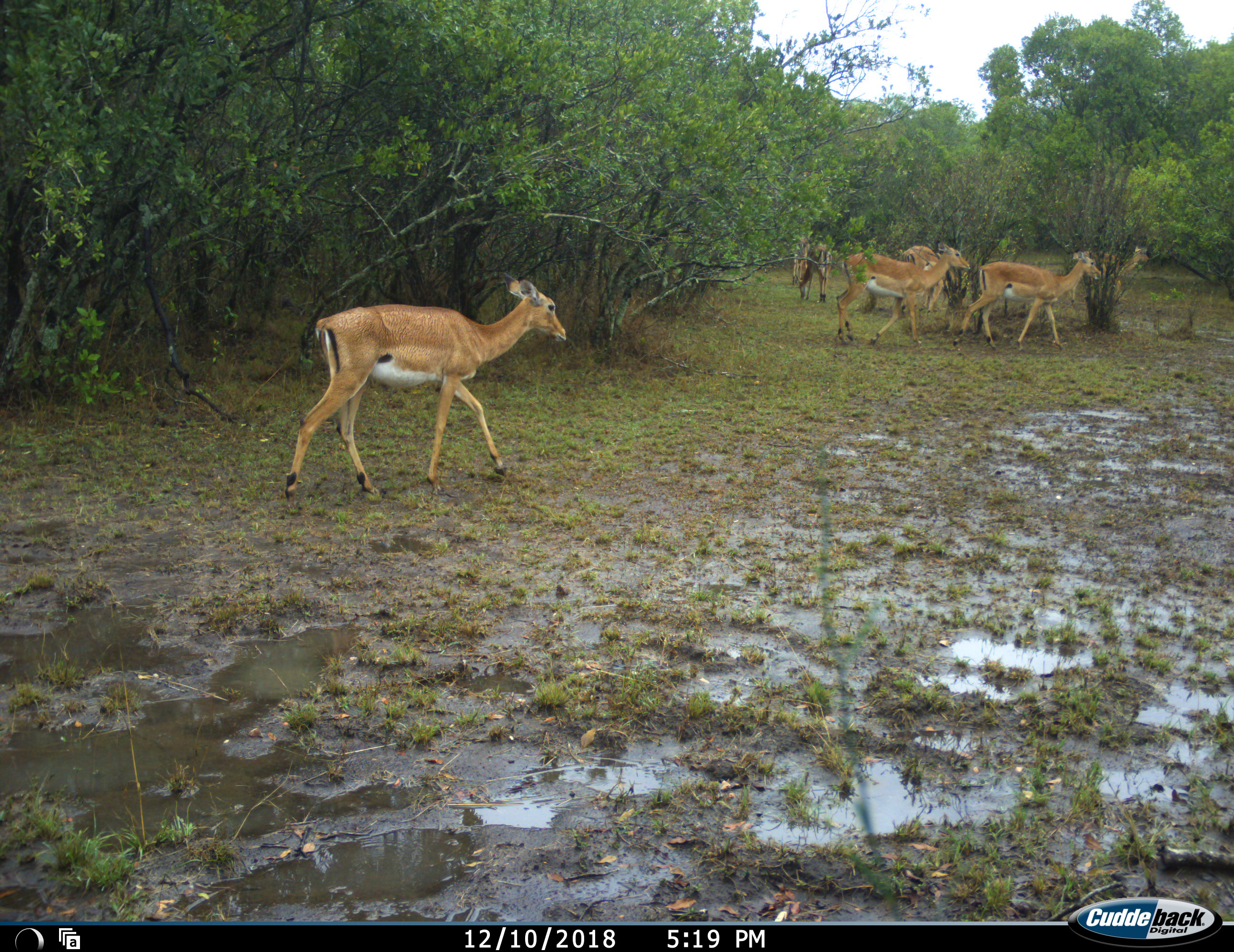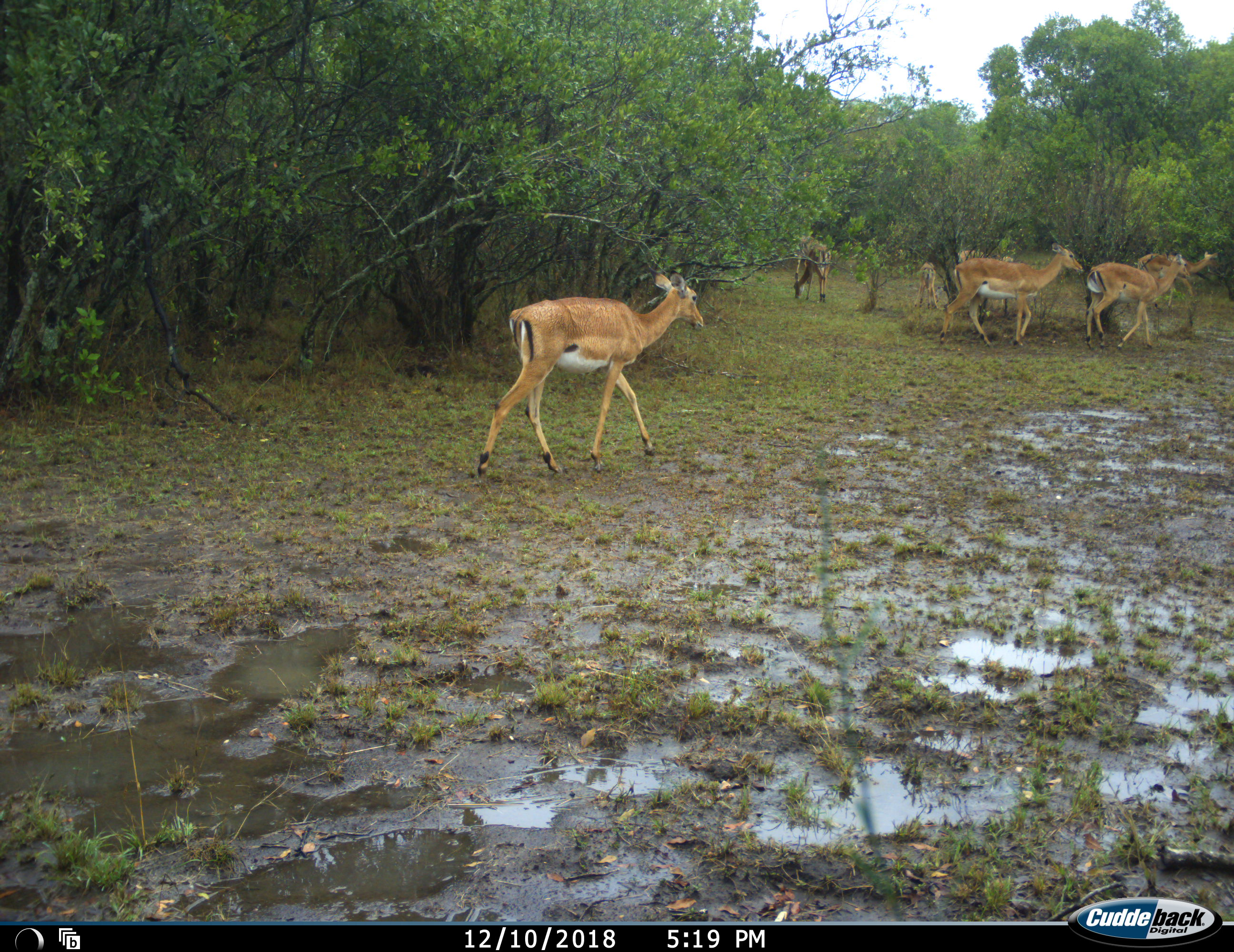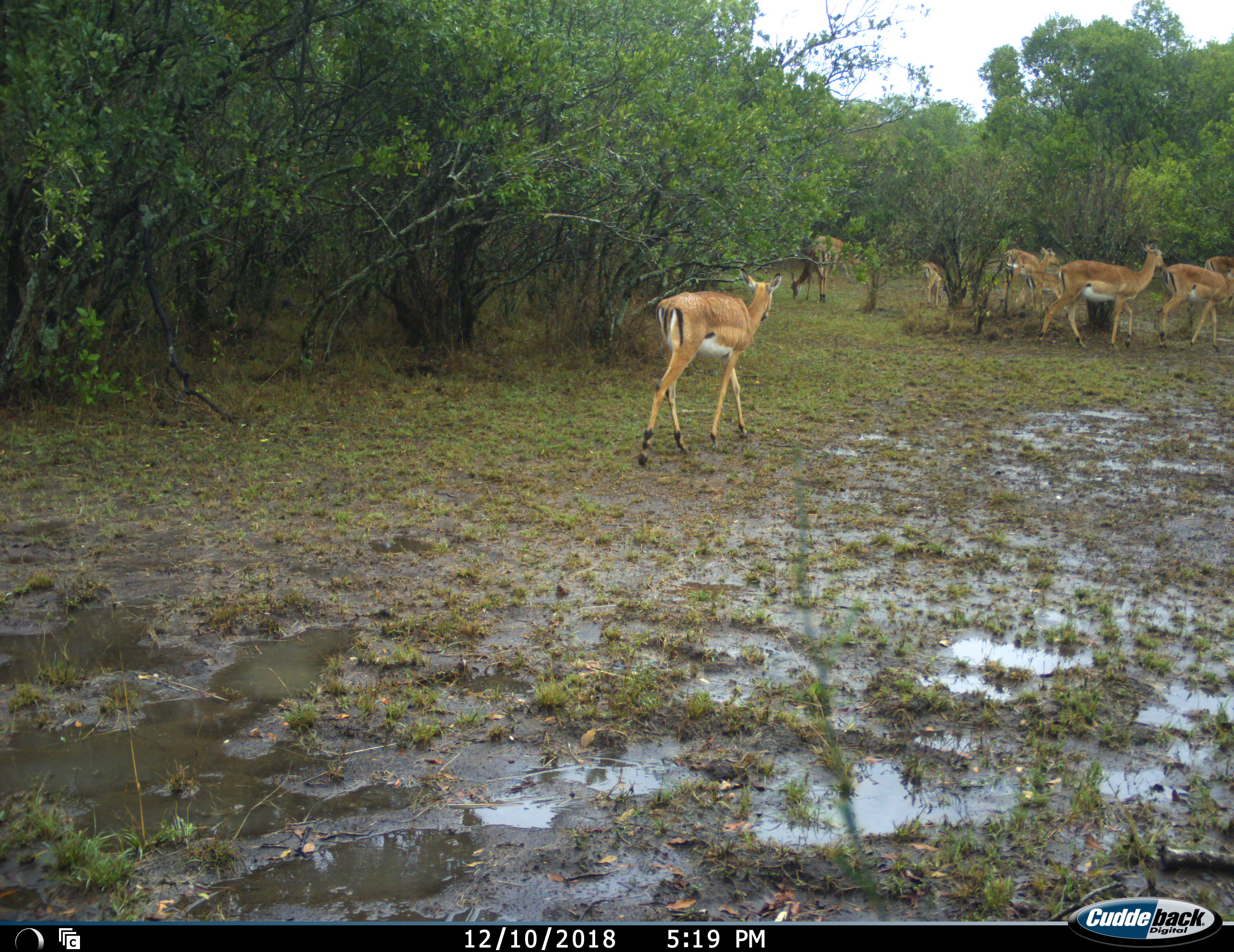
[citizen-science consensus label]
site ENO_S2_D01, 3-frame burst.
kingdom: Animalia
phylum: Chordata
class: Mammalia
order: Artiodactyla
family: Bovidae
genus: Aepyceros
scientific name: Aepyceros melampus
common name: impala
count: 9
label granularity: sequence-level